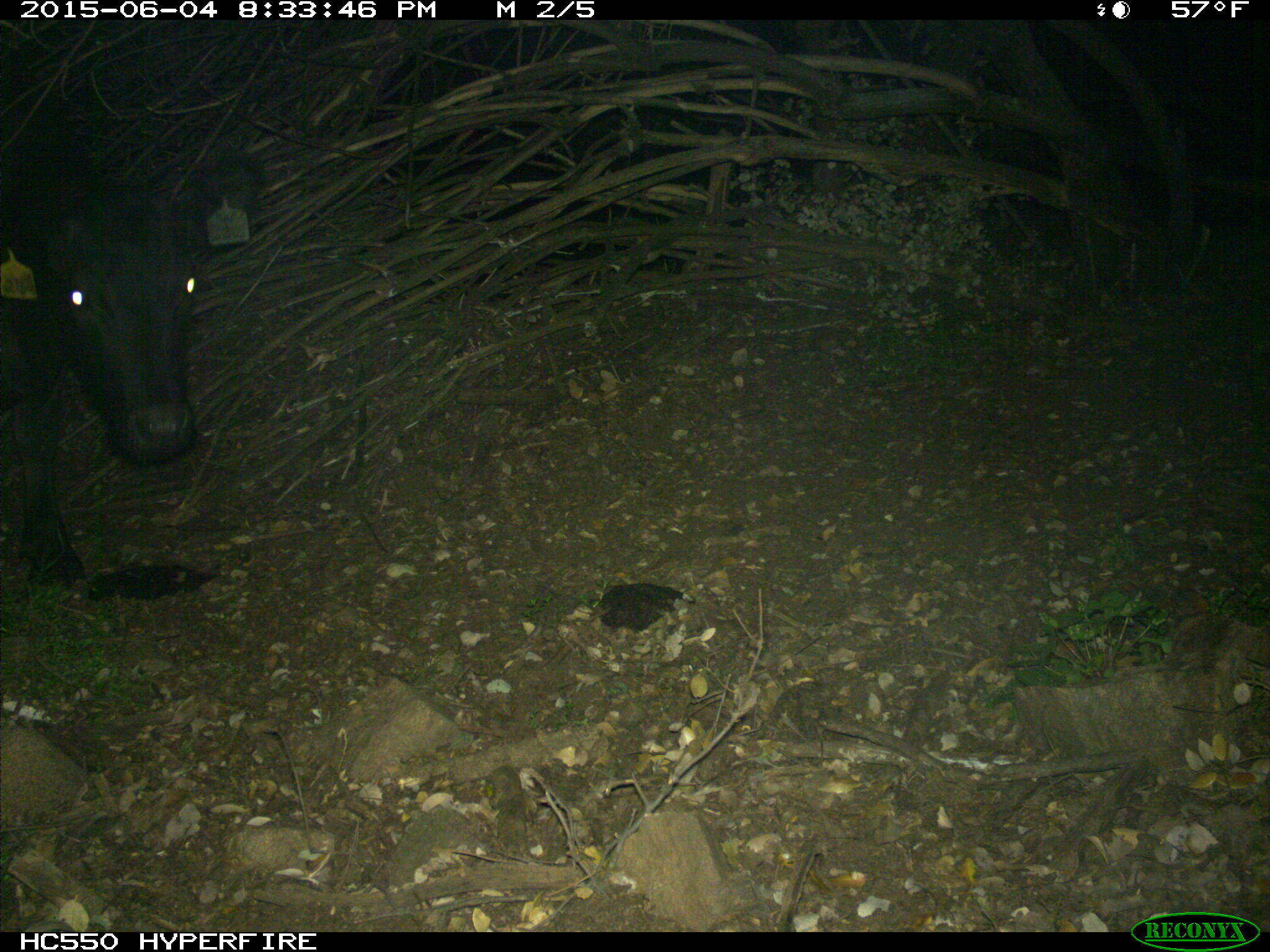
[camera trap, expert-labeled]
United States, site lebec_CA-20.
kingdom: Animalia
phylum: Chordata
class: Mammalia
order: Artiodactyla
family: Bovidae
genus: Bos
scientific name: Bos taurus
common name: domestic cow